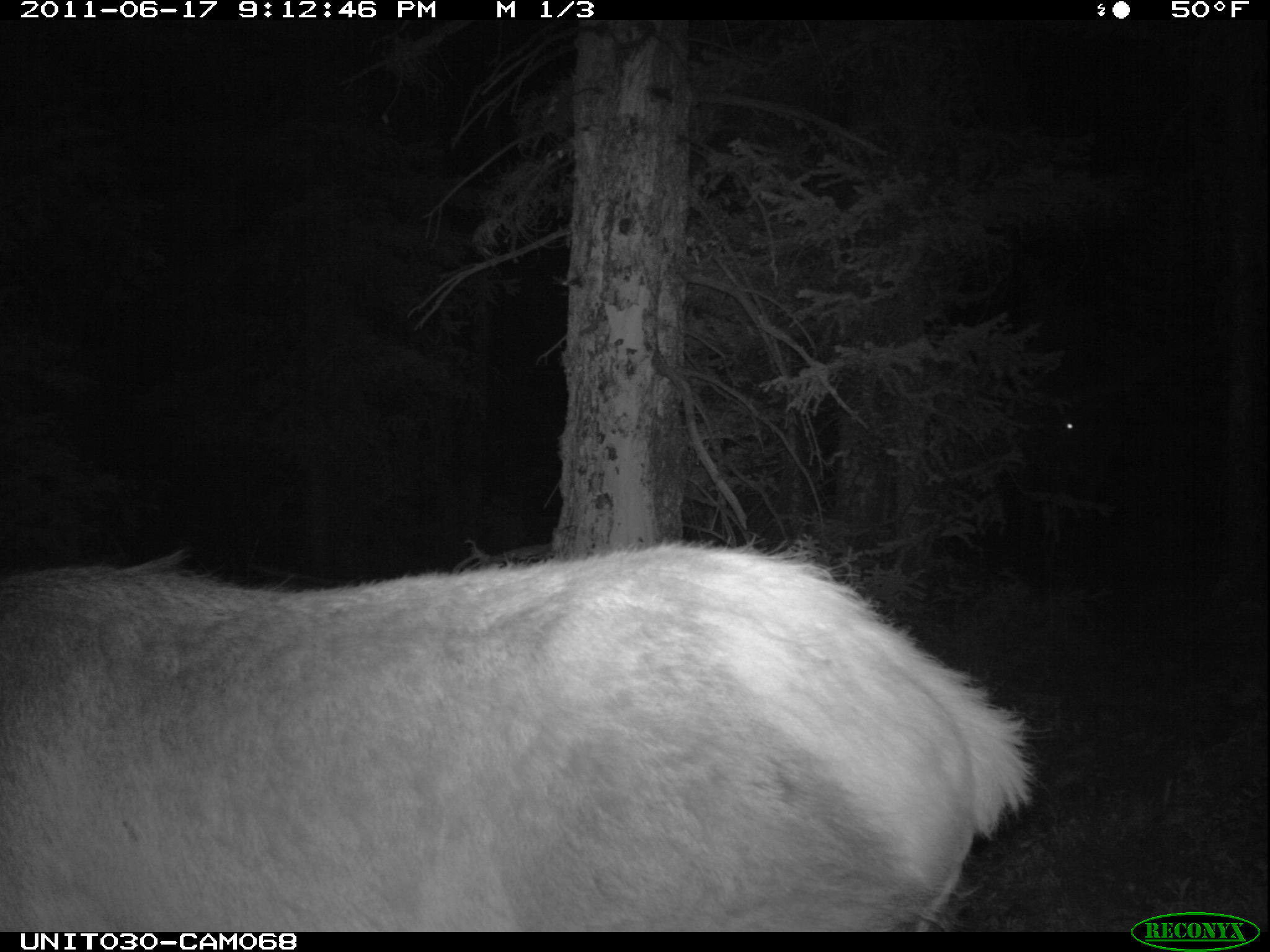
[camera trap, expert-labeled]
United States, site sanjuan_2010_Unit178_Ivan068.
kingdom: Animalia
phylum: Chordata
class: Mammalia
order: Artiodactyla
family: Cervidae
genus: Cervus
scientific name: Cervus elaphus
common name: red deer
Cervus elaphus (red deer).